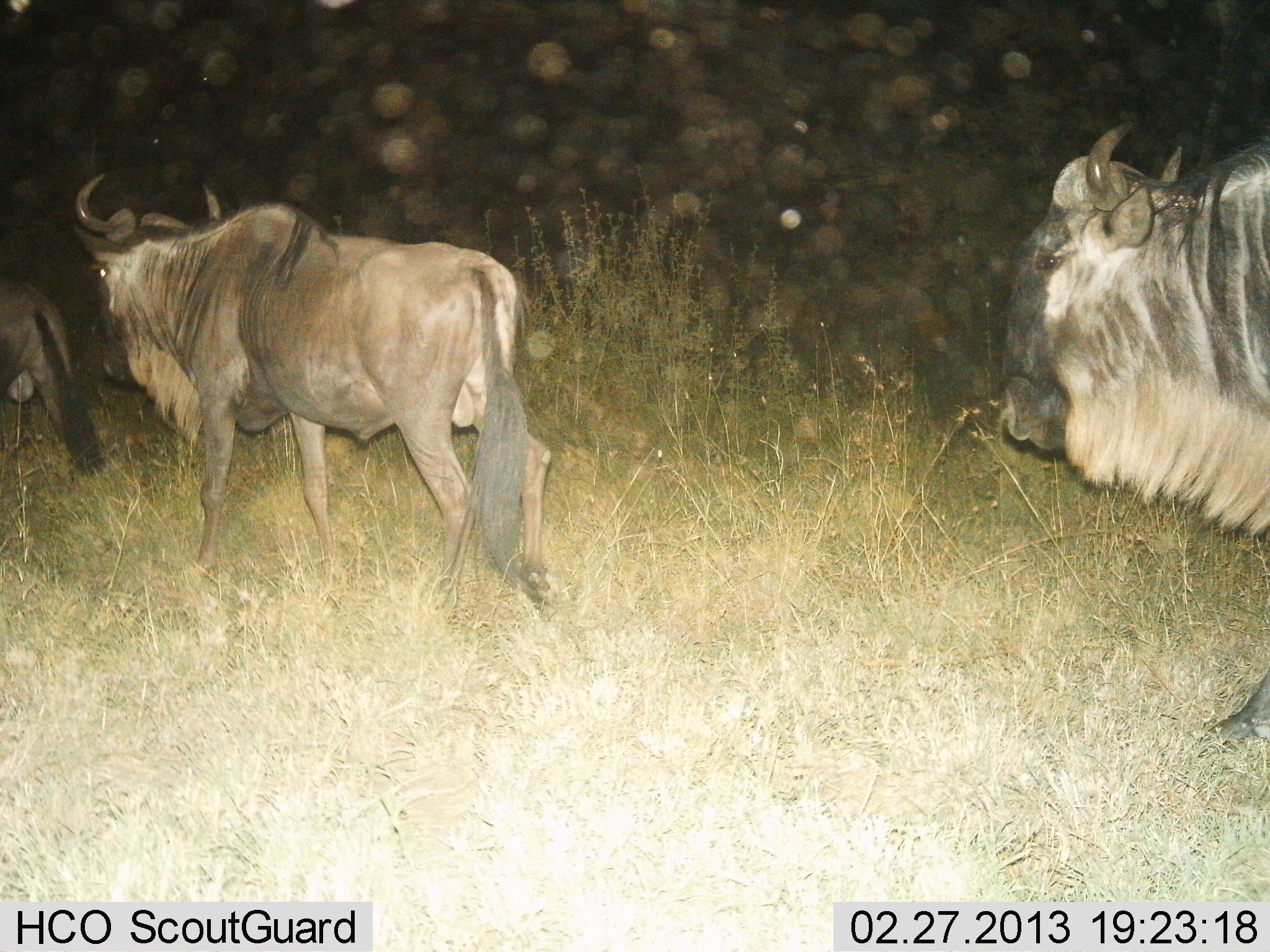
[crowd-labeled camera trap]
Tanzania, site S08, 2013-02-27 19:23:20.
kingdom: Animalia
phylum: Chordata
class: Mammalia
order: Artiodactyla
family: Bovidae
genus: Connochaetes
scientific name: Connochaetes taurinus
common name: blue wildebeest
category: wildebeest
Wildebeest (blue wildebeest) (Connochaetes taurinus), count 3. Behavior (volunteer vote fractions): standing 11%, resting 0%, moving 95%, interacting 0%. Young present (vote fraction): 0%. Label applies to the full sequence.